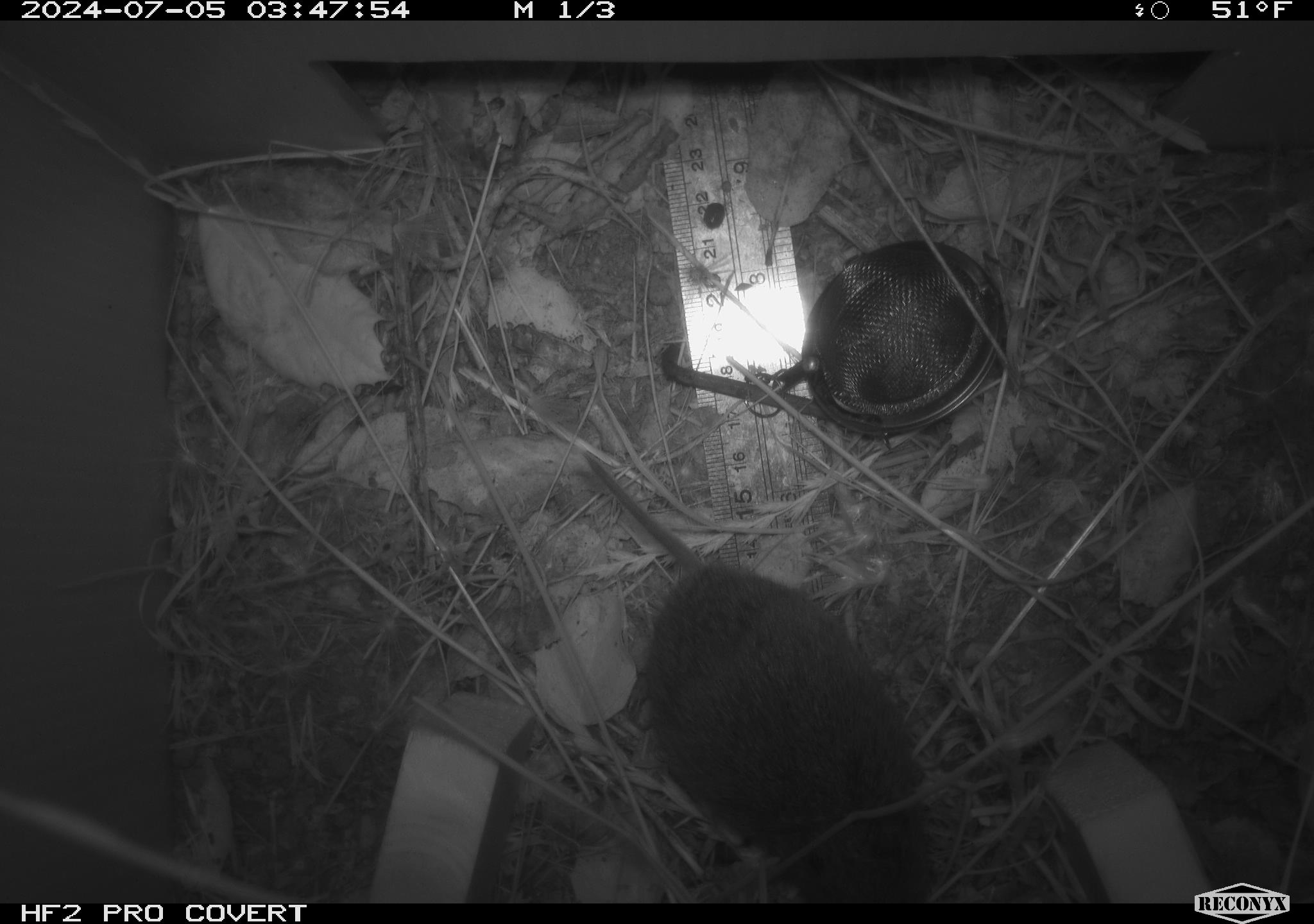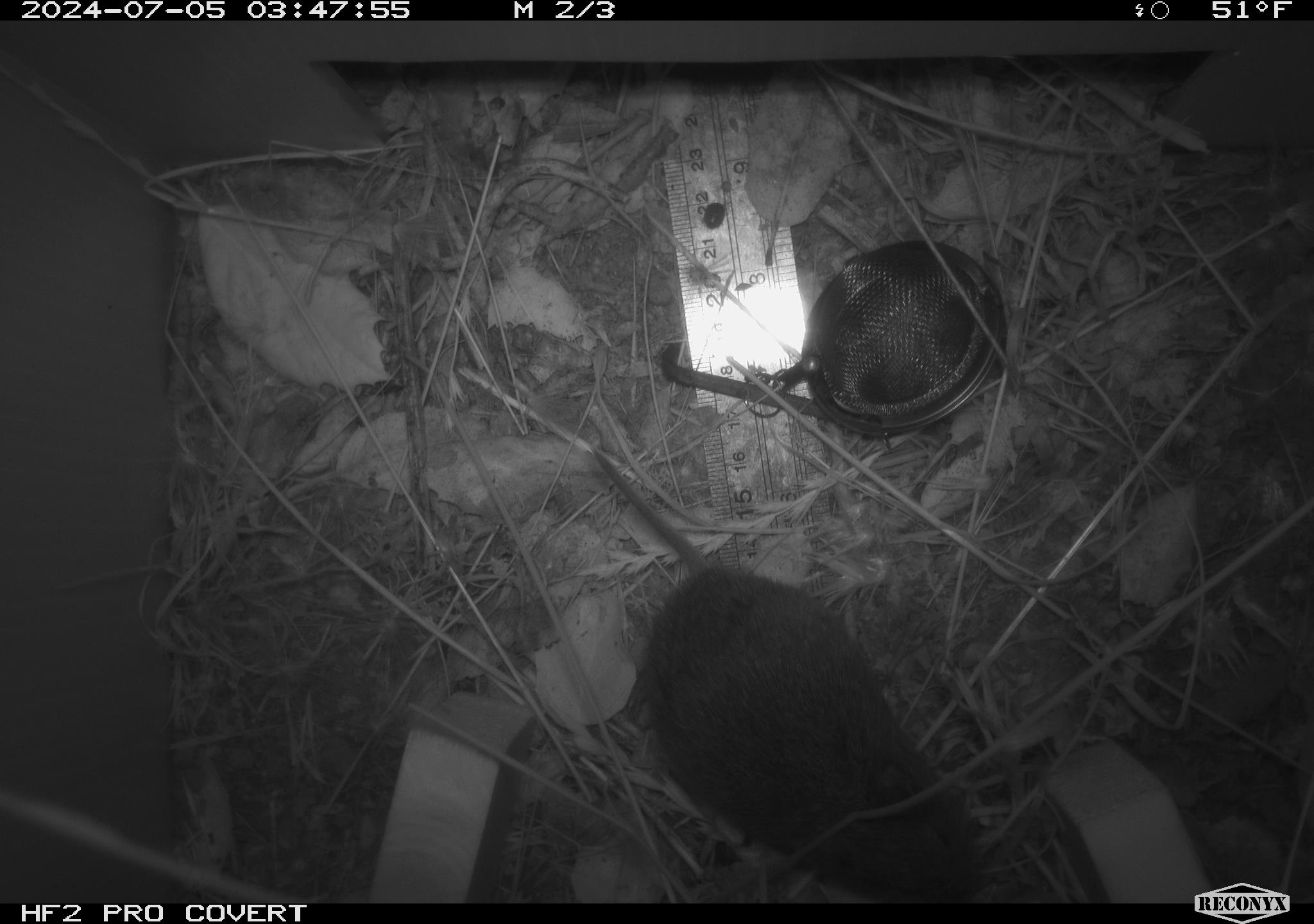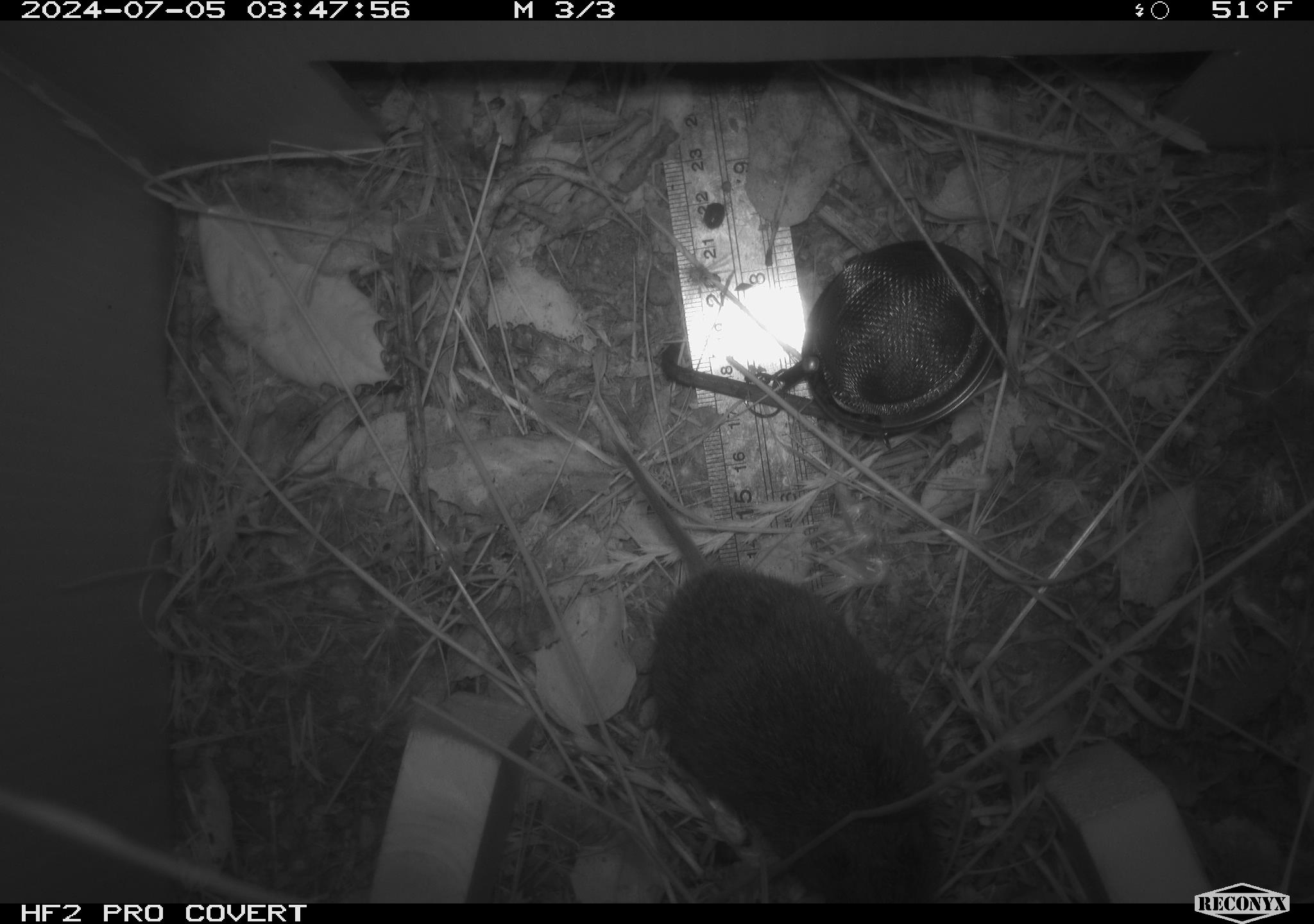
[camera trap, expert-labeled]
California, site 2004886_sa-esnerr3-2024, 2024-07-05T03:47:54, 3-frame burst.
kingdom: Animalia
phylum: Chordata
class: Mammalia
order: Rodentia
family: Cricetidae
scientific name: Cricetidae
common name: hamsters, voles, lemmings, and allies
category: cricetidae family